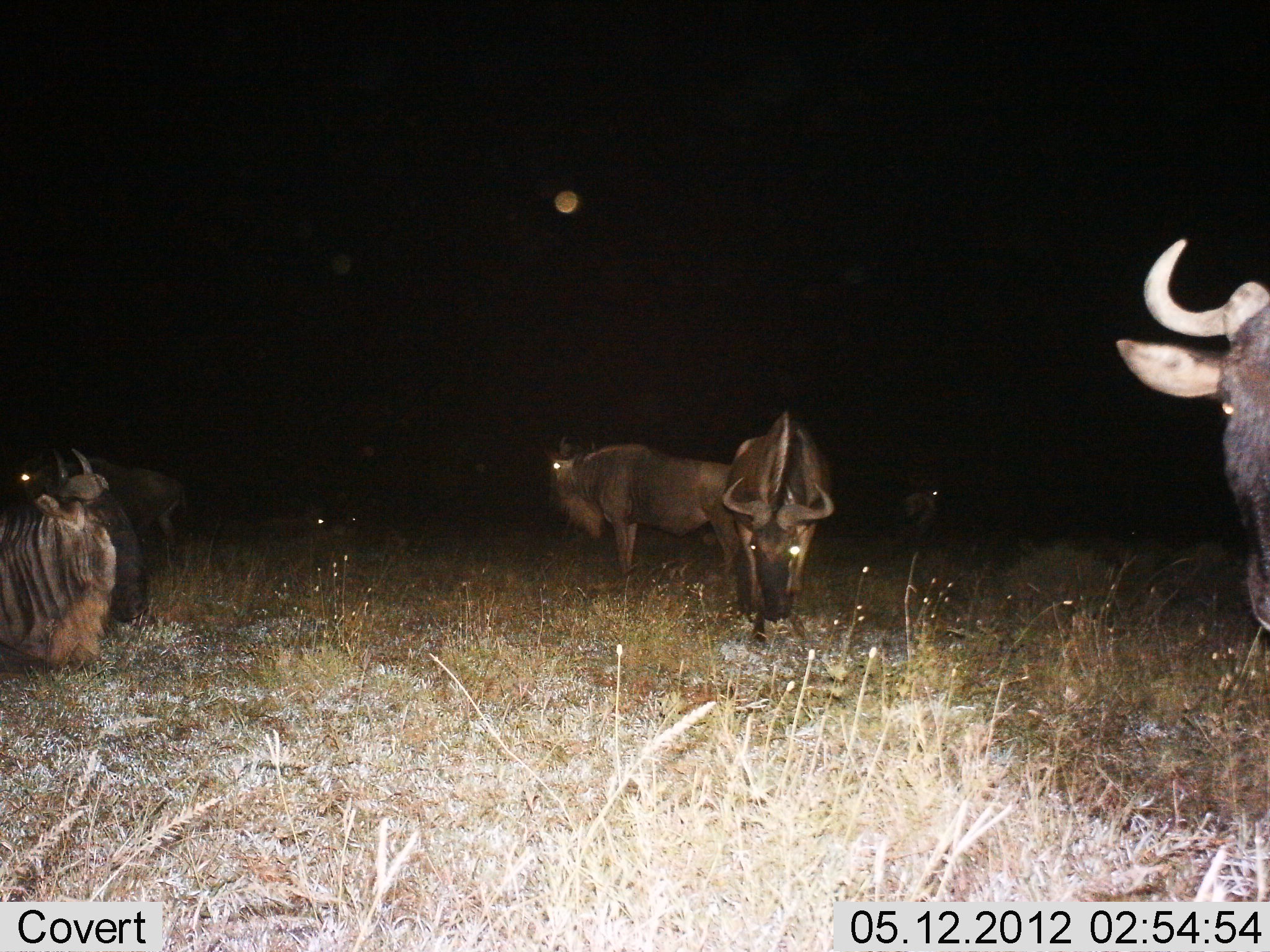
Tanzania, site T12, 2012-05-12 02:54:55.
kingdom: Animalia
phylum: Chordata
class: Mammalia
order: Artiodactyla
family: Bovidae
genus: Connochaetes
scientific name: Connochaetes taurinus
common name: blue wildebeest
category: wildebeest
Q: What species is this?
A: Wildebeest (blue wildebeest) (Connochaetes taurinus).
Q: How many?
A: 6.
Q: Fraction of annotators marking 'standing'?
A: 91%.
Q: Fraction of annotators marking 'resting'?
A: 55%.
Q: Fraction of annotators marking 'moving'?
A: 9%.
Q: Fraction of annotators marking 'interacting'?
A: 9%.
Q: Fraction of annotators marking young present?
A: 0%.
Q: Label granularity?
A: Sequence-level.